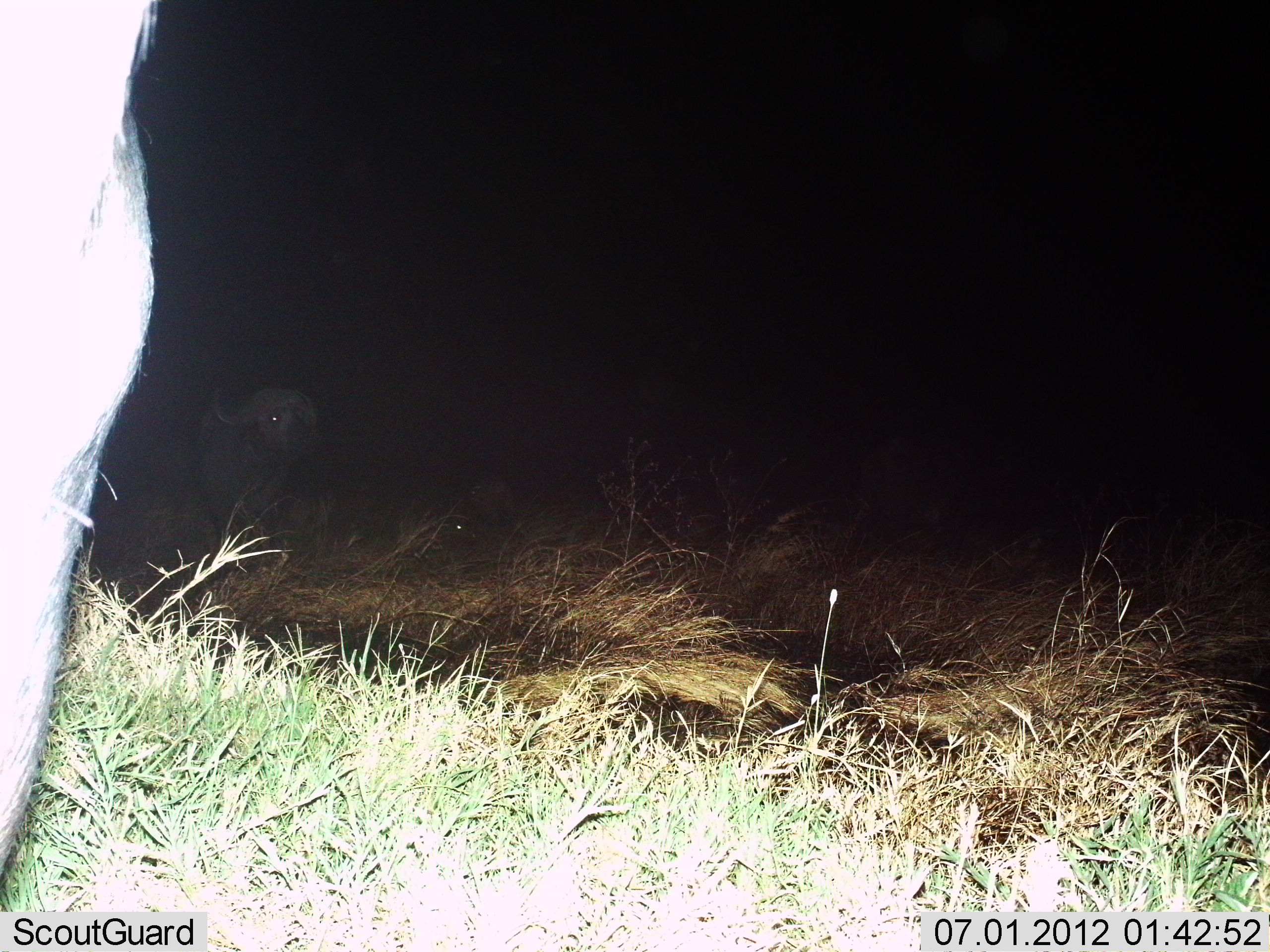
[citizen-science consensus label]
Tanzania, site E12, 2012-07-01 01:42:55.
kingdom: Animalia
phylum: Chordata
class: Mammalia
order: Artiodactyla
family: Bovidae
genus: Syncerus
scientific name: Syncerus caffer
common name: cape buffalo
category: buffalo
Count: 2.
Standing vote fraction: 70%.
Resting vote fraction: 20%.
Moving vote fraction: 20%.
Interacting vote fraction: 0%.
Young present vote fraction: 0%.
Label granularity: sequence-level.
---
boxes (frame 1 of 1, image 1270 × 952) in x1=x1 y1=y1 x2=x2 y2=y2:
animal: x1=0 y1=0 x2=162 y2=876; x1=187 y1=384 x2=325 y2=576